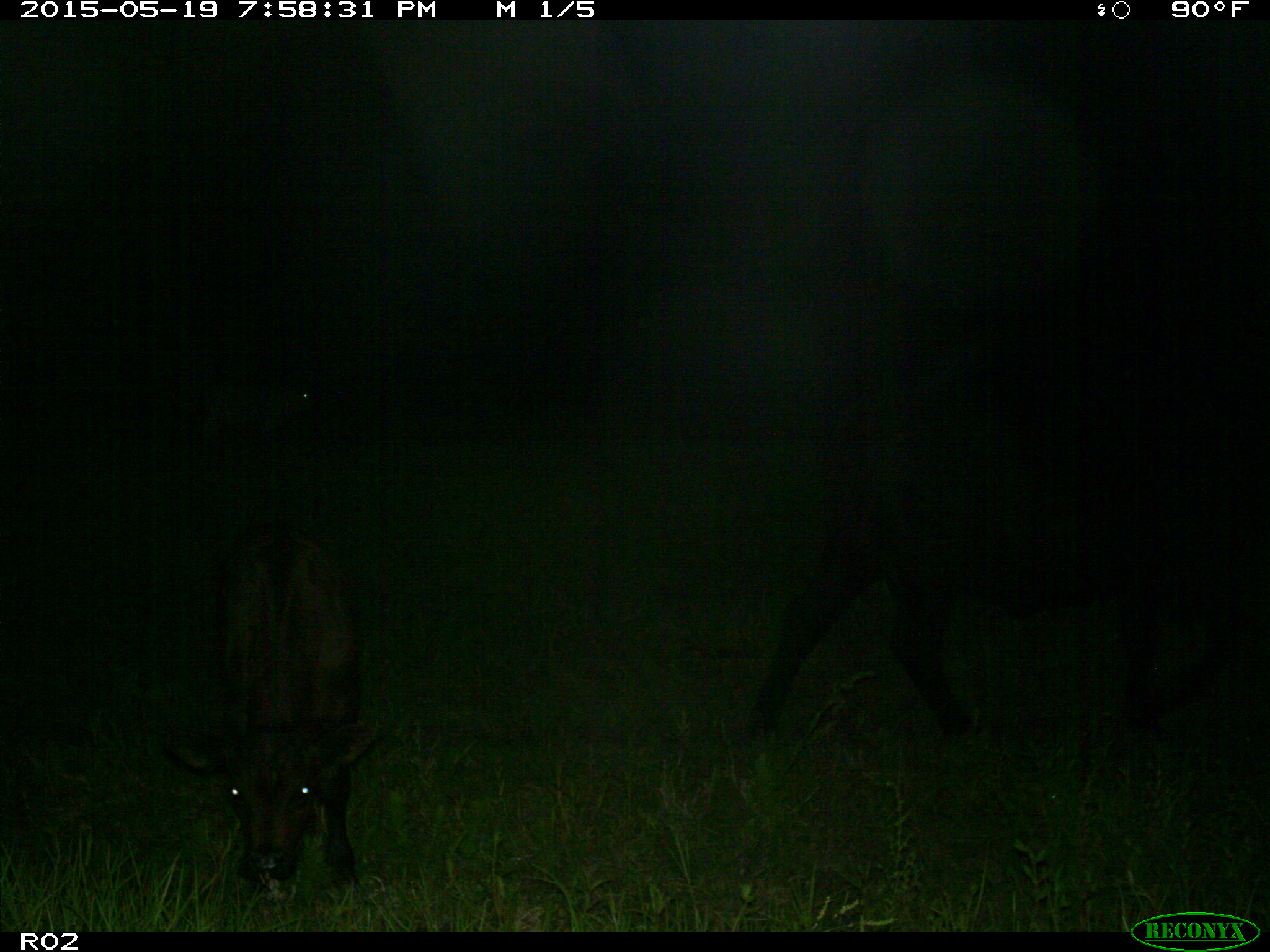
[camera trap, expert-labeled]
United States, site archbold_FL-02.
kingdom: Animalia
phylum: Chordata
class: Mammalia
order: Artiodactyla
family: Bovidae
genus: Bos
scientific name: Bos taurus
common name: domestic cow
Bos taurus (domestic cow).